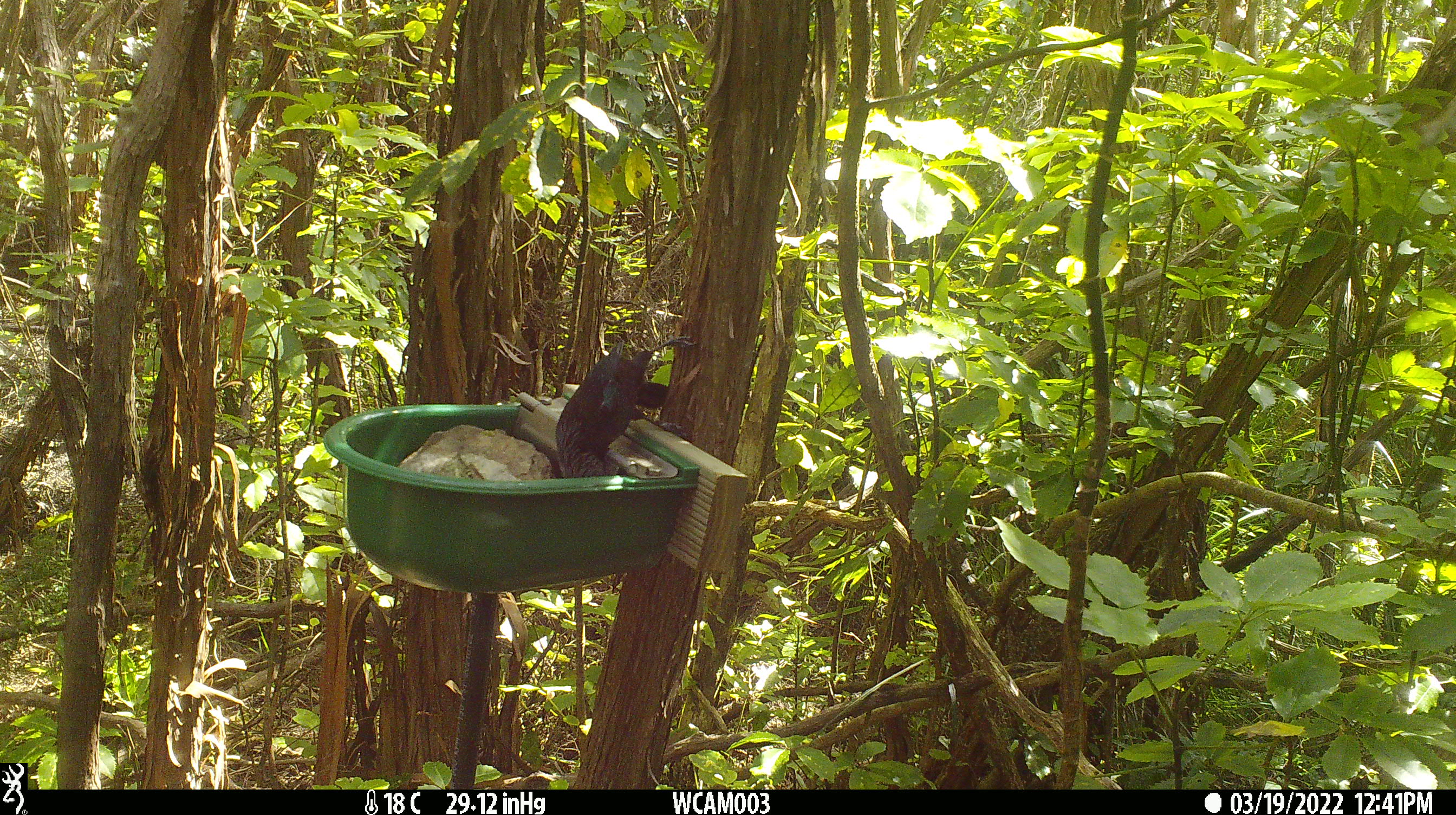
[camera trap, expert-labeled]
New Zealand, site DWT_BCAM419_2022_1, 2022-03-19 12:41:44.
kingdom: Animalia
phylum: Chordata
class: Aves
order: Passeriformes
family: Meliphagidae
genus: Prosthemadera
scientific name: Prosthemadera novaeseelandiae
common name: tui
Tui (Prosthemadera novaeseelandiae).